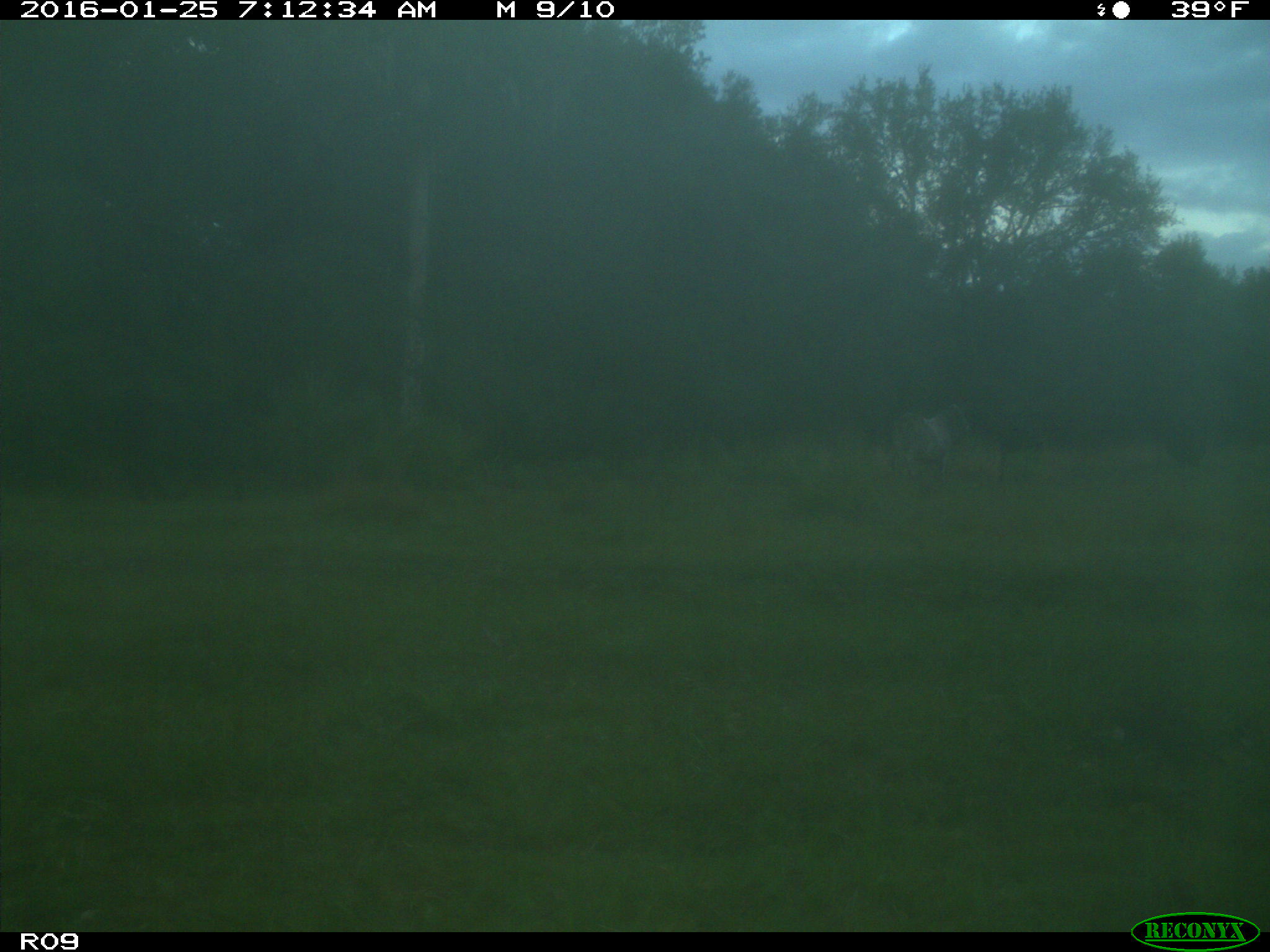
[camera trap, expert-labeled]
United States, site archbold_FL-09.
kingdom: Animalia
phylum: Chordata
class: Mammalia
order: Artiodactyla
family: Bovidae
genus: Bos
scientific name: Bos taurus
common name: domestic cow